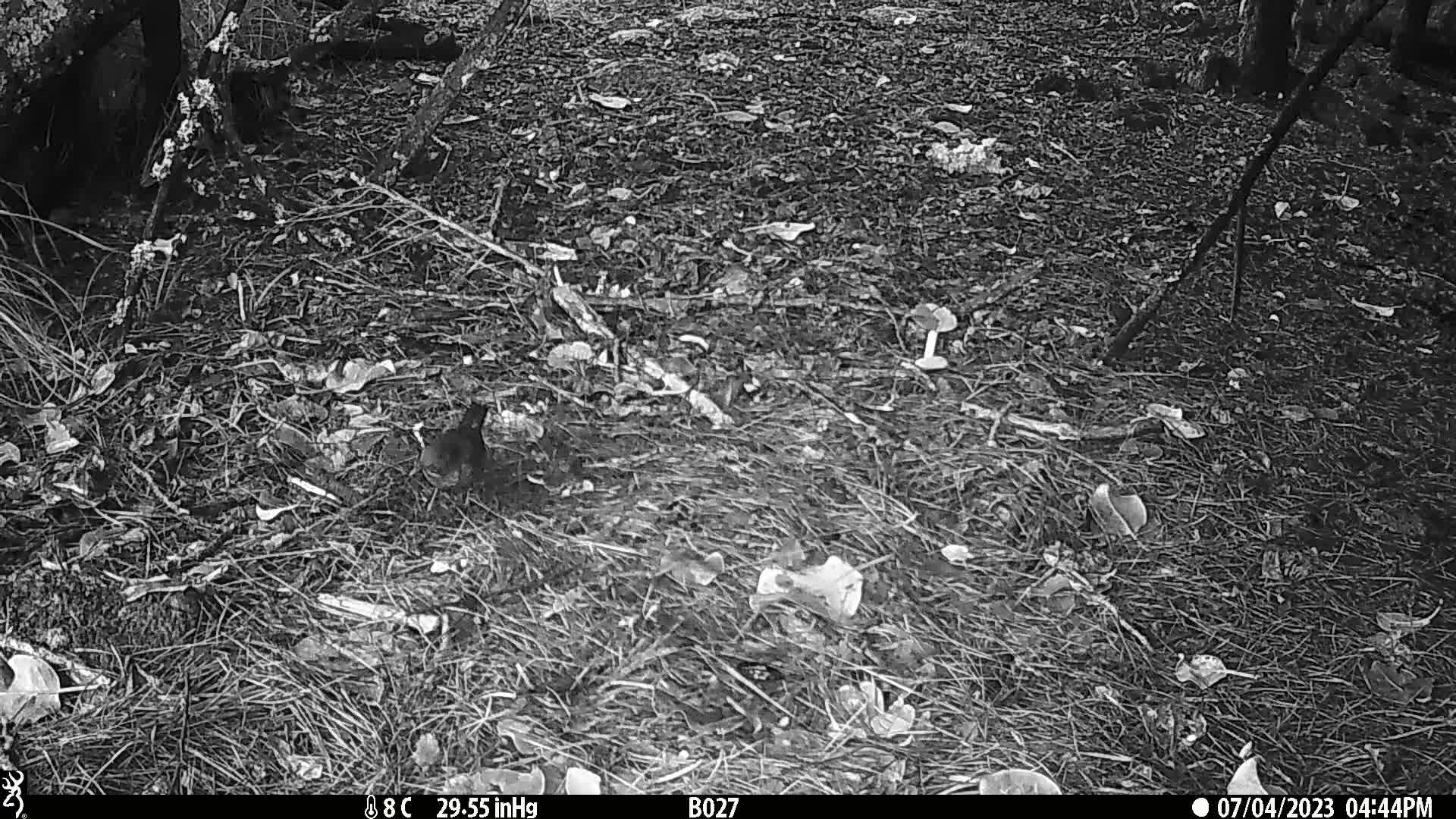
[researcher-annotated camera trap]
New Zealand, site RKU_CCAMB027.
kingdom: Animalia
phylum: Chordata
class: Aves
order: Passeriformes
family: Turdidae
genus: Turdus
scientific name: Turdus merula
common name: eurasian blackbird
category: blackbird